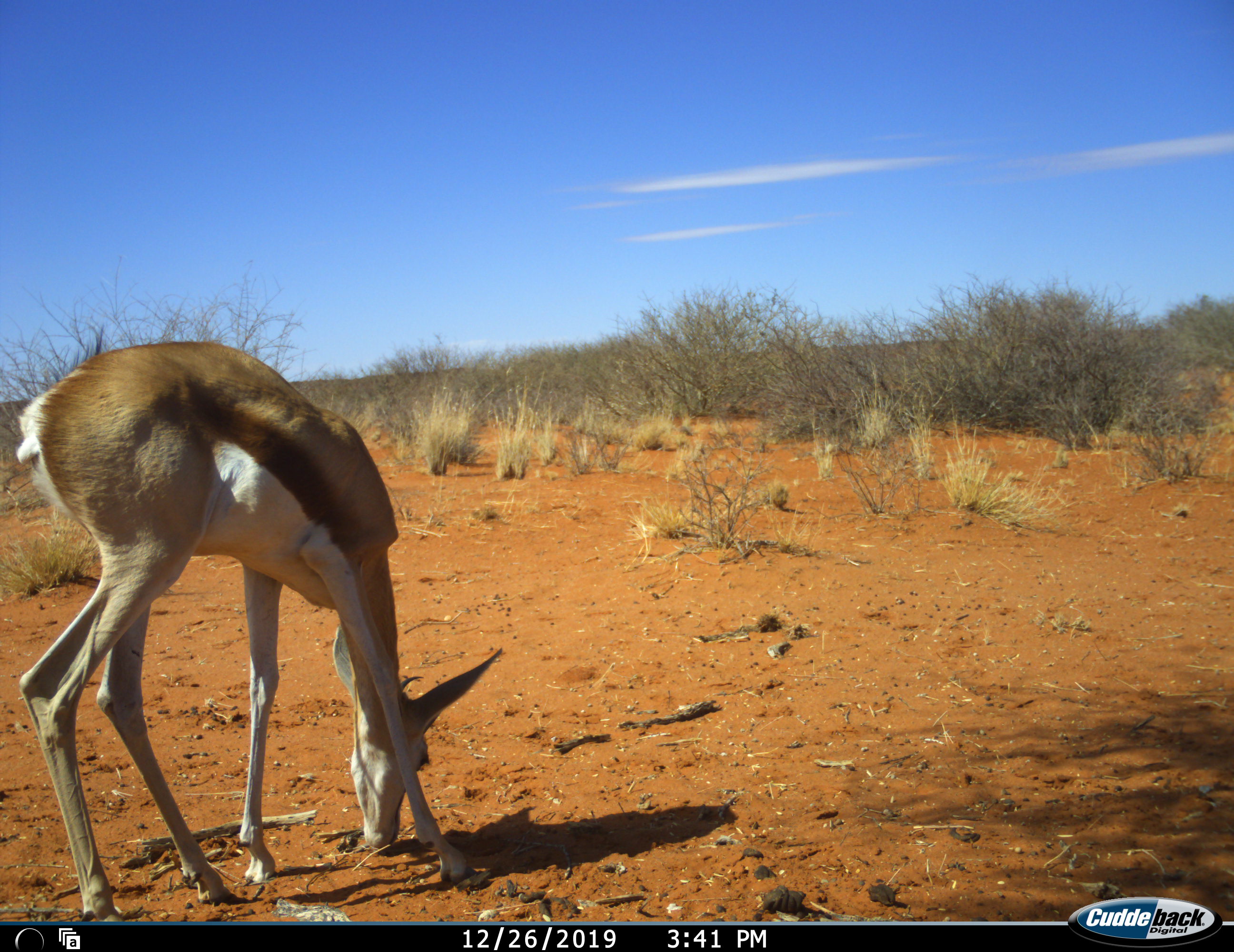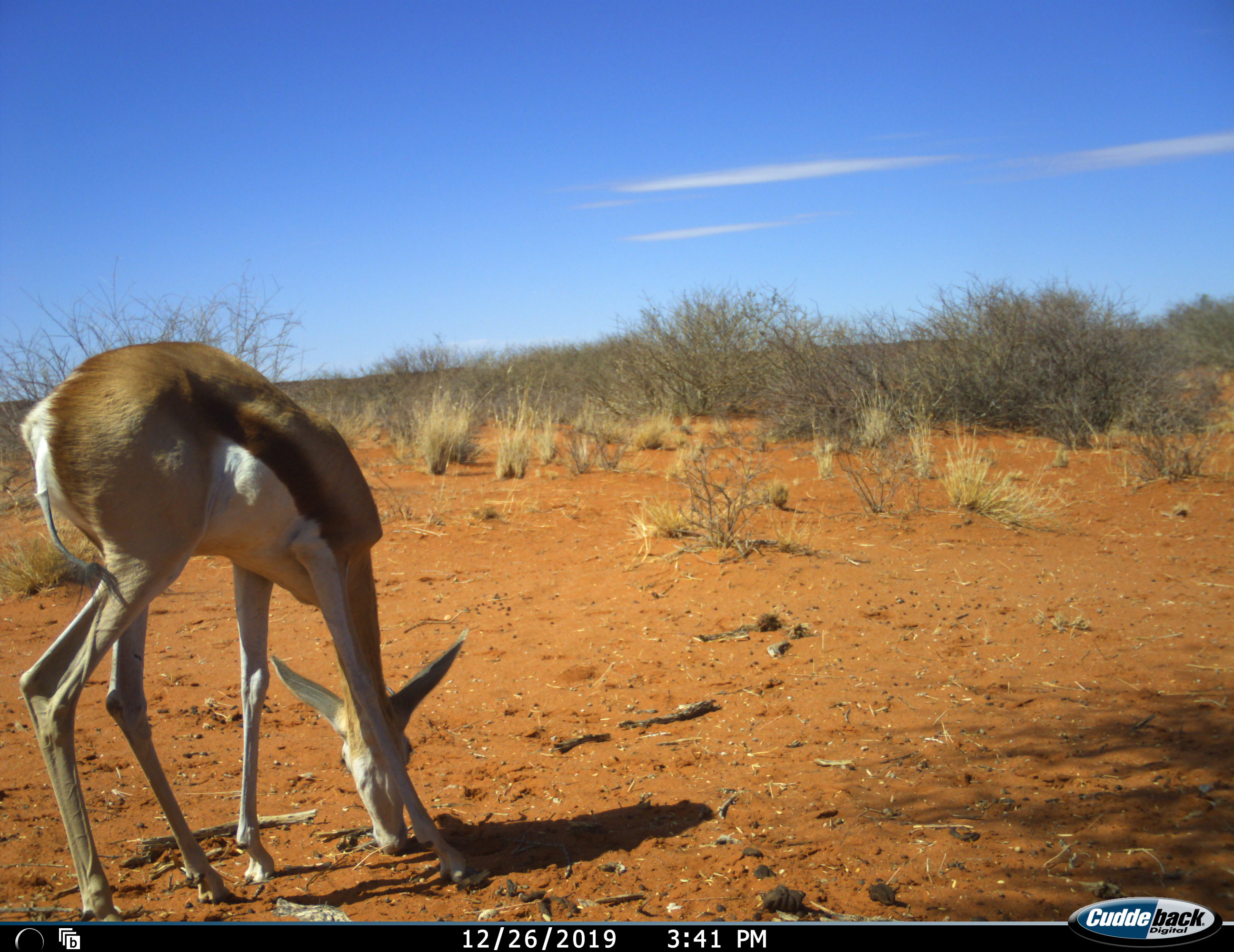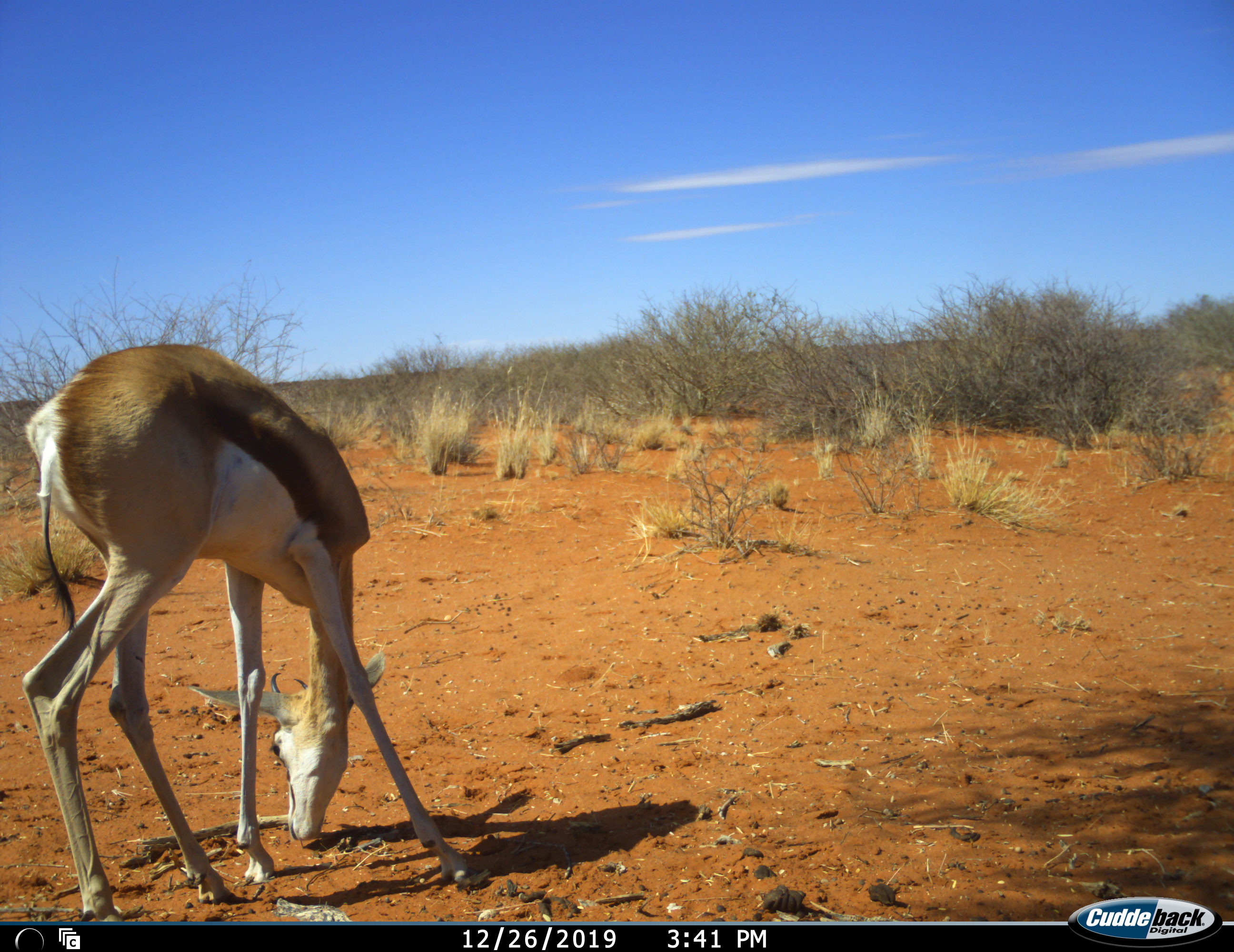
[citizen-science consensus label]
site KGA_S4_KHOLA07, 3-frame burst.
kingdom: Animalia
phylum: Chordata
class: Mammalia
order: Artiodactyla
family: Bovidae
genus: Antidorcas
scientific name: Antidorcas marsupialis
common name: springbok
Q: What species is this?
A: Springbok (Antidorcas marsupialis).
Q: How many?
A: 1.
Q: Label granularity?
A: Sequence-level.